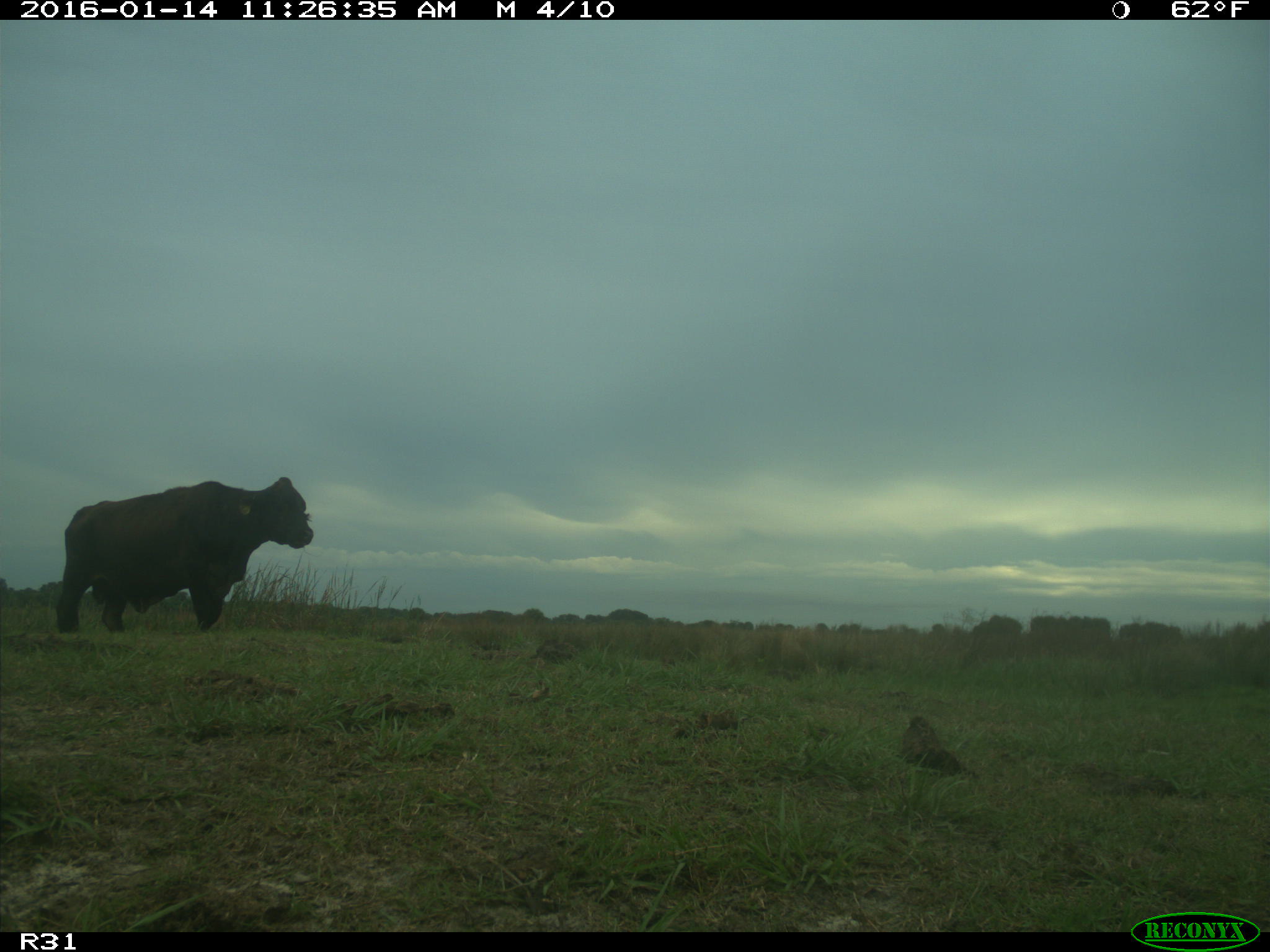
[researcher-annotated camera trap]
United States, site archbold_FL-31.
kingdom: Animalia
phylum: Chordata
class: Mammalia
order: Artiodactyla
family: Bovidae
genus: Bos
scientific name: Bos taurus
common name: domestic cow